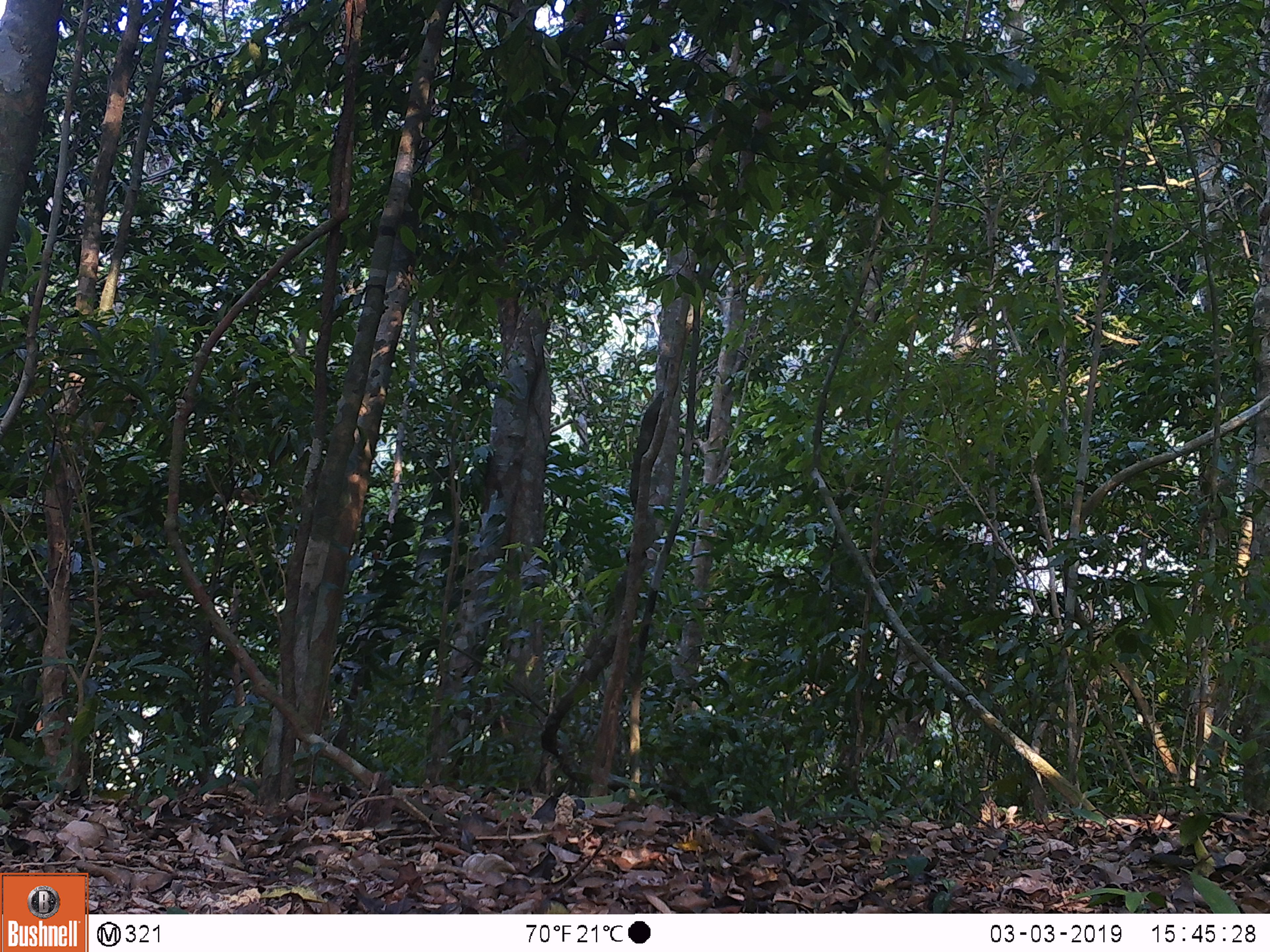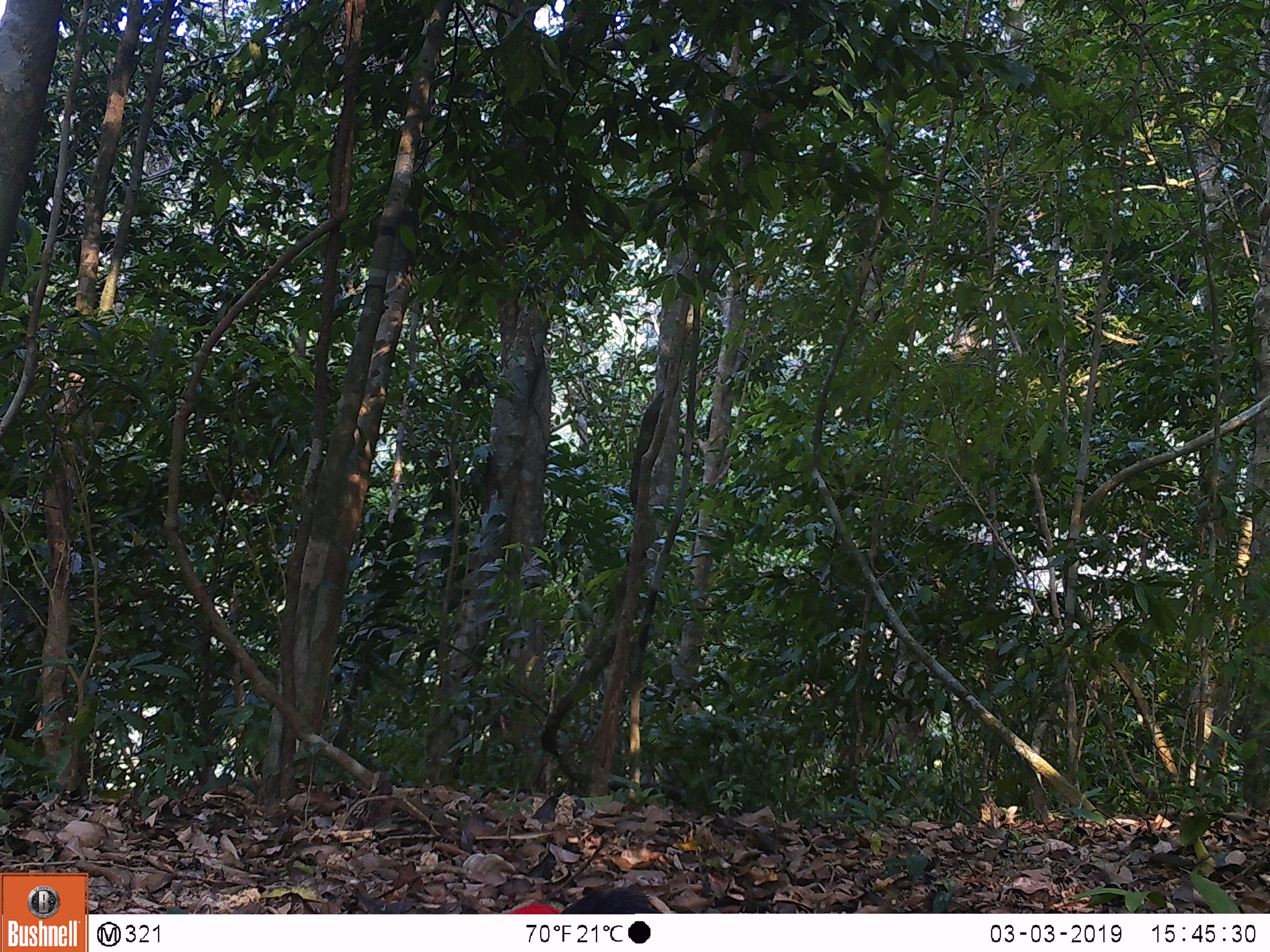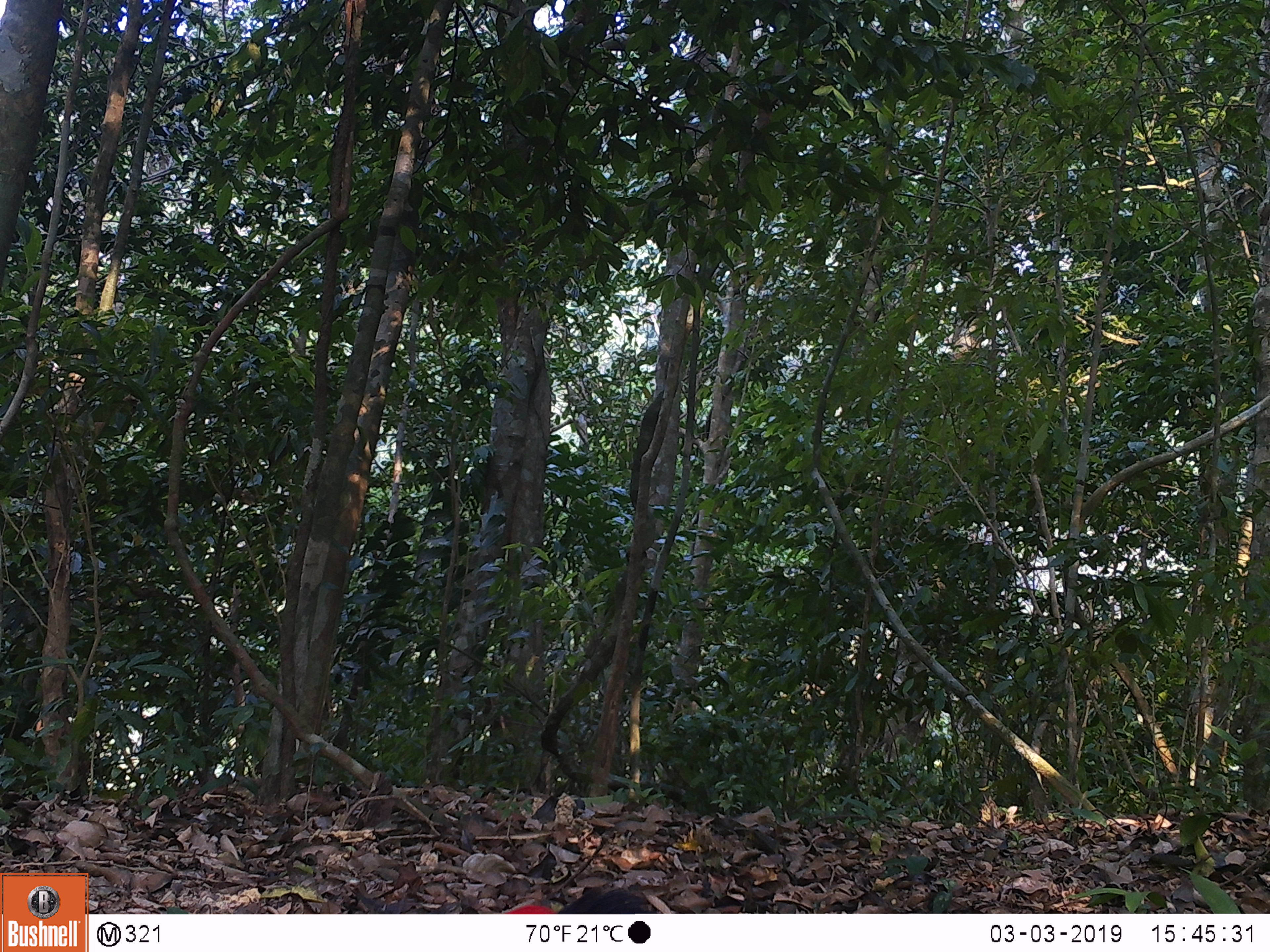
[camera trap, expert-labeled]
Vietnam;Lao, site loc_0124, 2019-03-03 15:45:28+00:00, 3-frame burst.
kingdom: Animalia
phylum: Chordata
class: Aves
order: Galliformes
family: Phasianidae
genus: Lophura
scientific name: Lophura nycthemera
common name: silver pheasant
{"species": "silver pheasant (Lophura nycthemera)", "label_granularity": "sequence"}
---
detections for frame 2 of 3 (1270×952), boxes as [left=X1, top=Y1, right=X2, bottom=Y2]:
silver pheasant: [left=503, top=883, right=659, bottom=913]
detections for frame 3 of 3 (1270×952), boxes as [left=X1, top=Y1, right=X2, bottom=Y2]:
silver pheasant: [left=501, top=885, right=656, bottom=913]